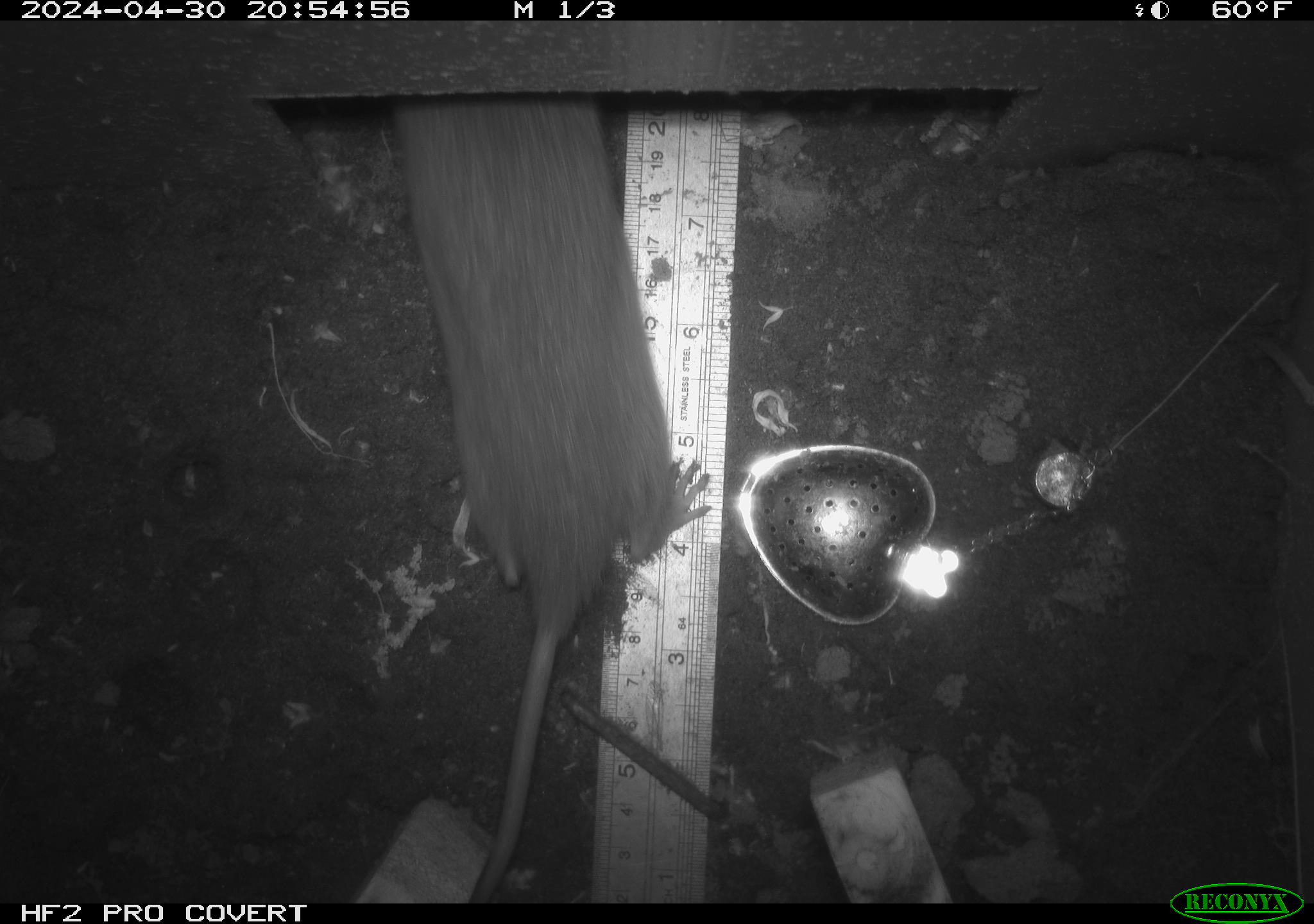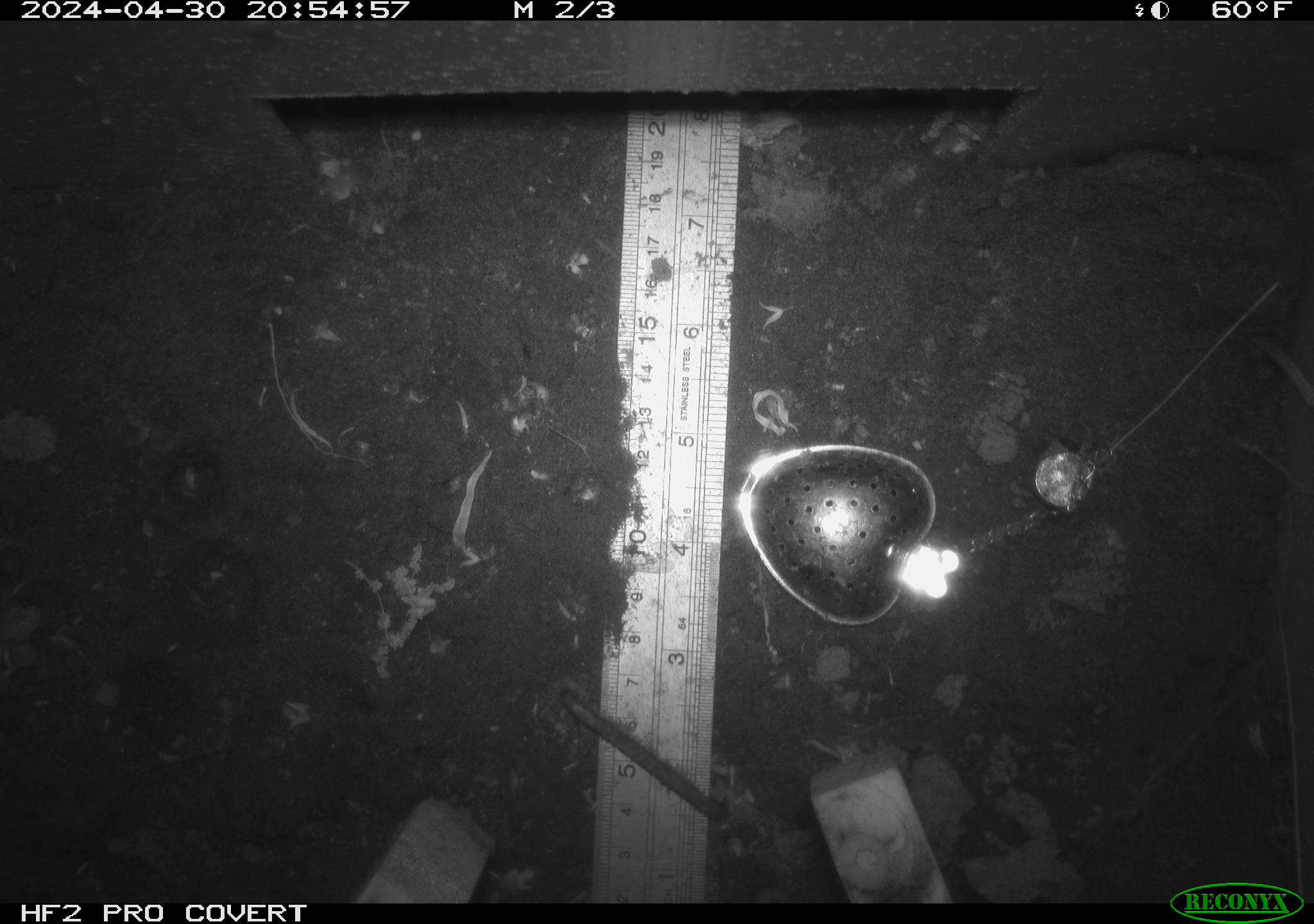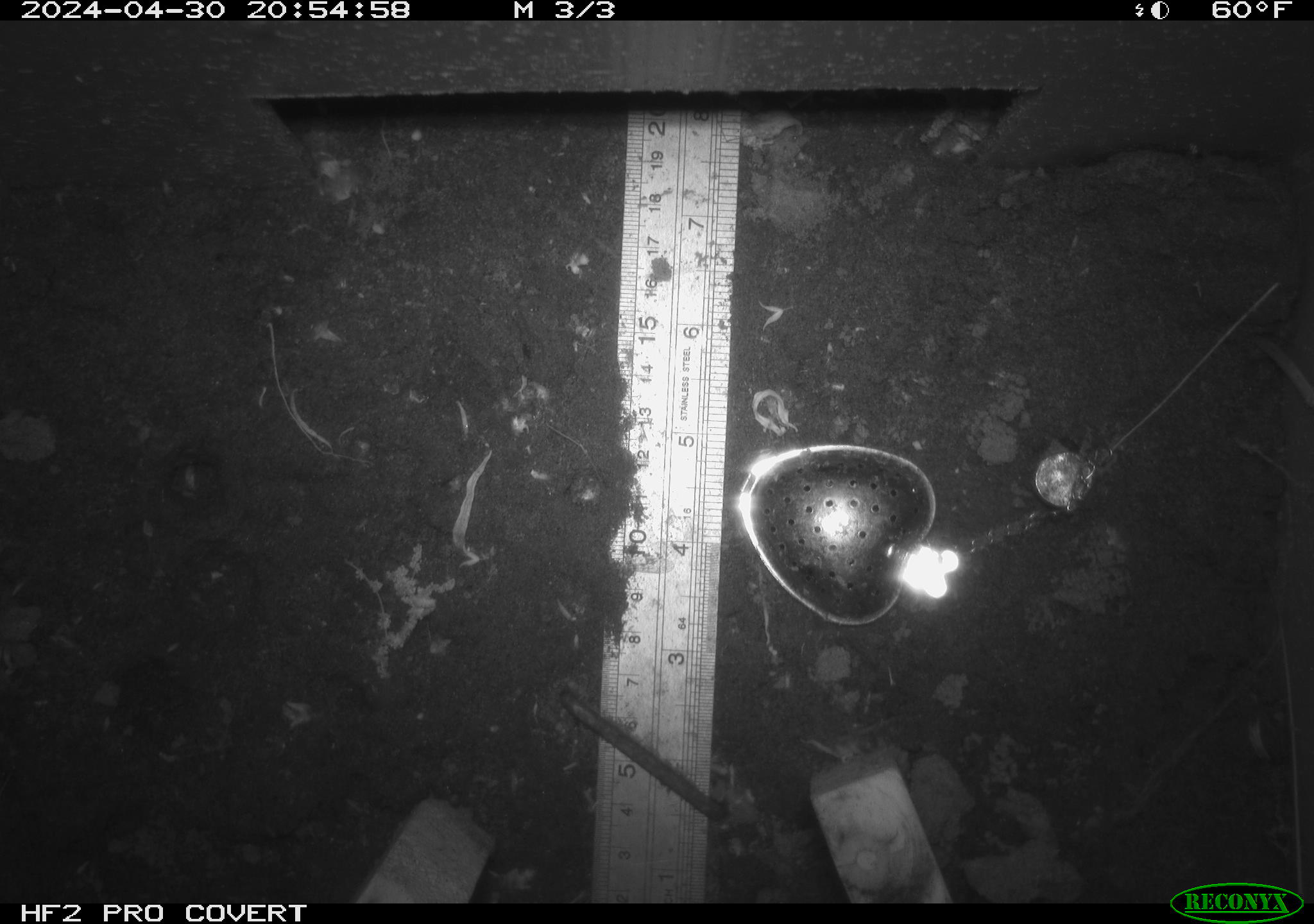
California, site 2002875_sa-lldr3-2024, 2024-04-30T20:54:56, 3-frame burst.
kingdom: Animalia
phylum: Chordata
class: Mammalia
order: Rodentia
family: Muridae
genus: Rattus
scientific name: Rattus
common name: rat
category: rattus species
Rattus species (rat) (Rattus).